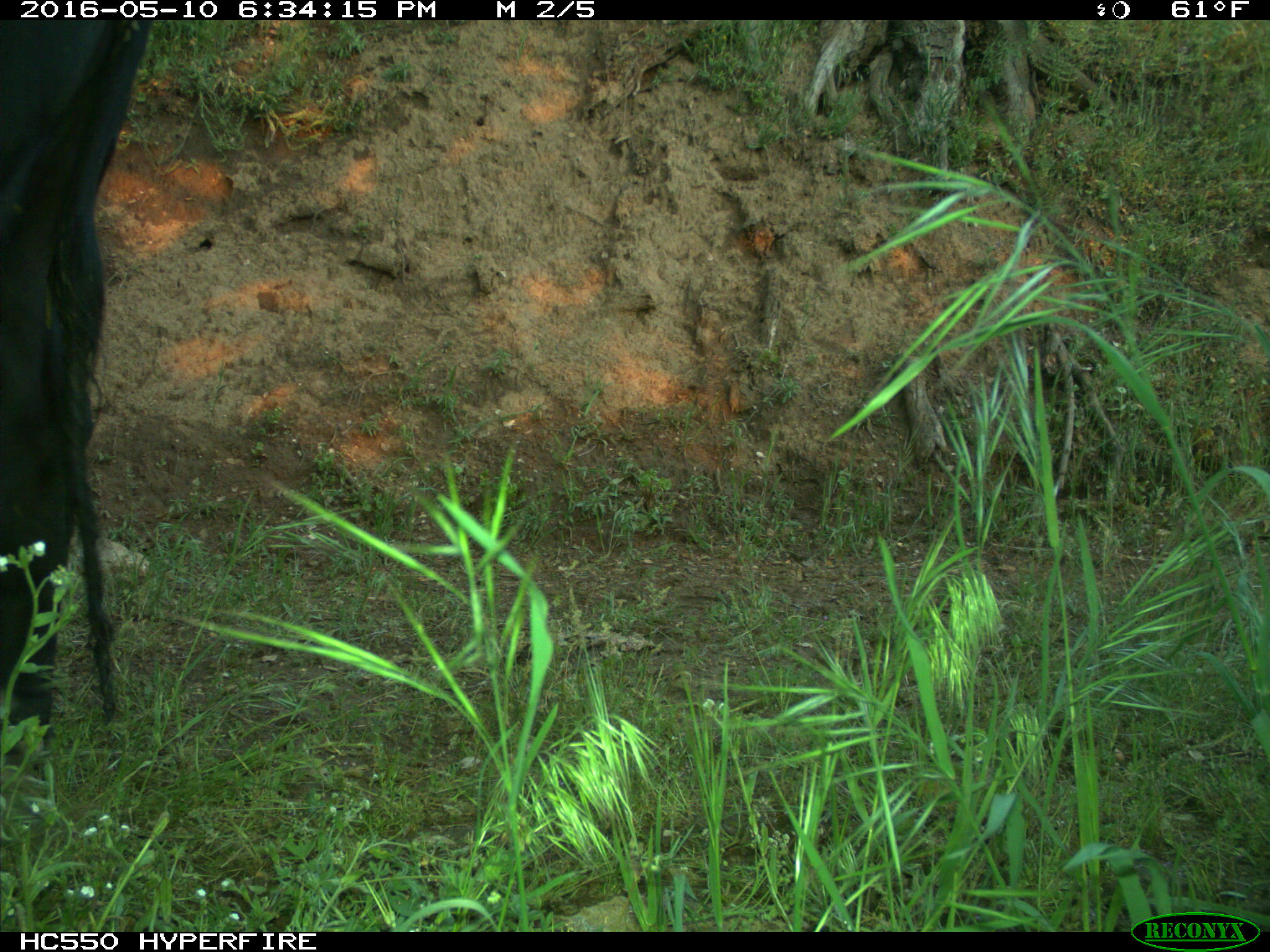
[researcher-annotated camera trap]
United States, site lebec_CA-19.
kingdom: Animalia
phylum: Chordata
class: Mammalia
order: Artiodactyla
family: Bovidae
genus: Bos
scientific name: Bos taurus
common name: domestic cow